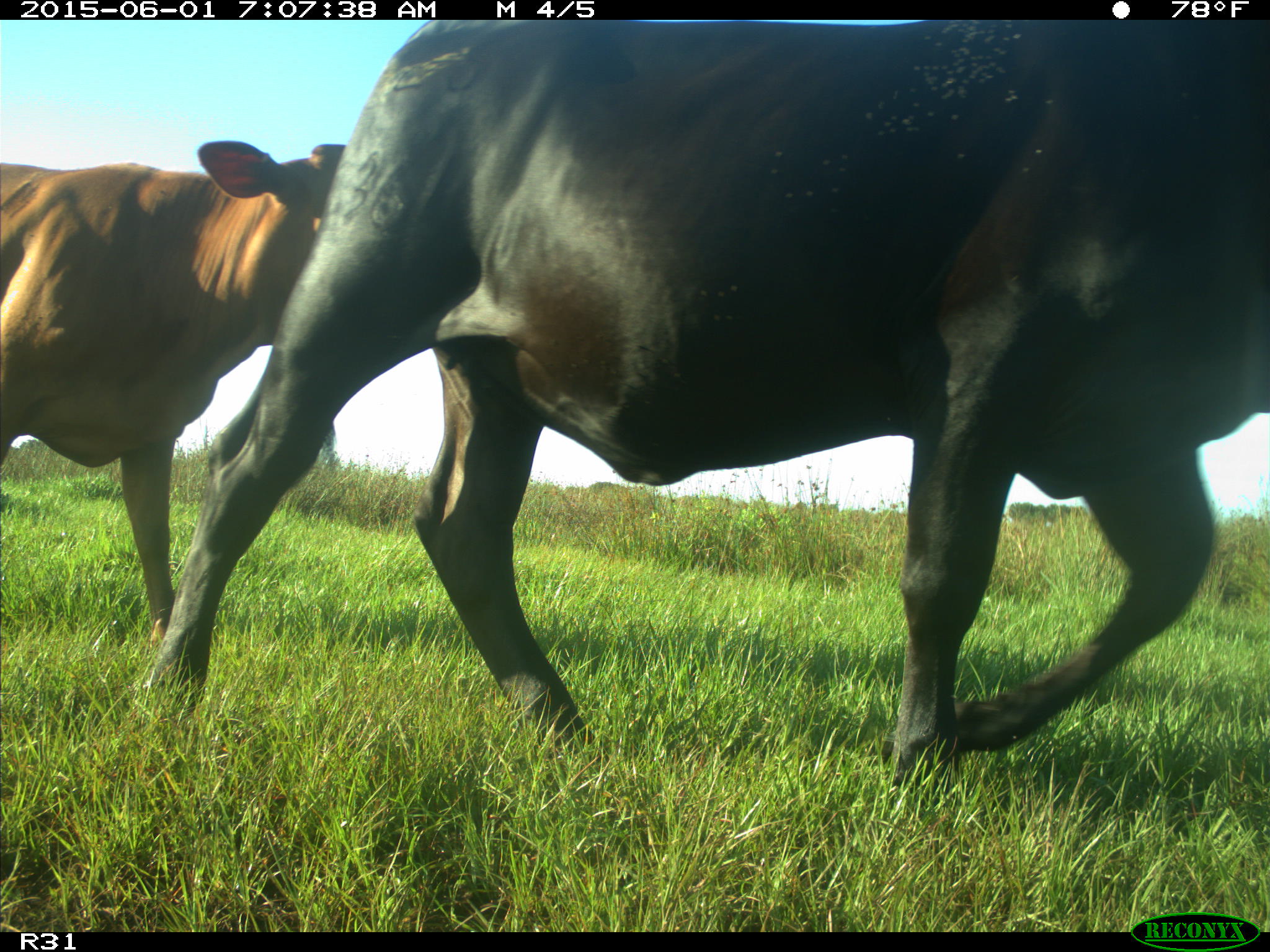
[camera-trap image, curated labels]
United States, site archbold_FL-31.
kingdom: Animalia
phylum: Chordata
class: Mammalia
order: Artiodactyla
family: Bovidae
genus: Bos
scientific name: Bos taurus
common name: domestic cow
Bos taurus (domestic cow).